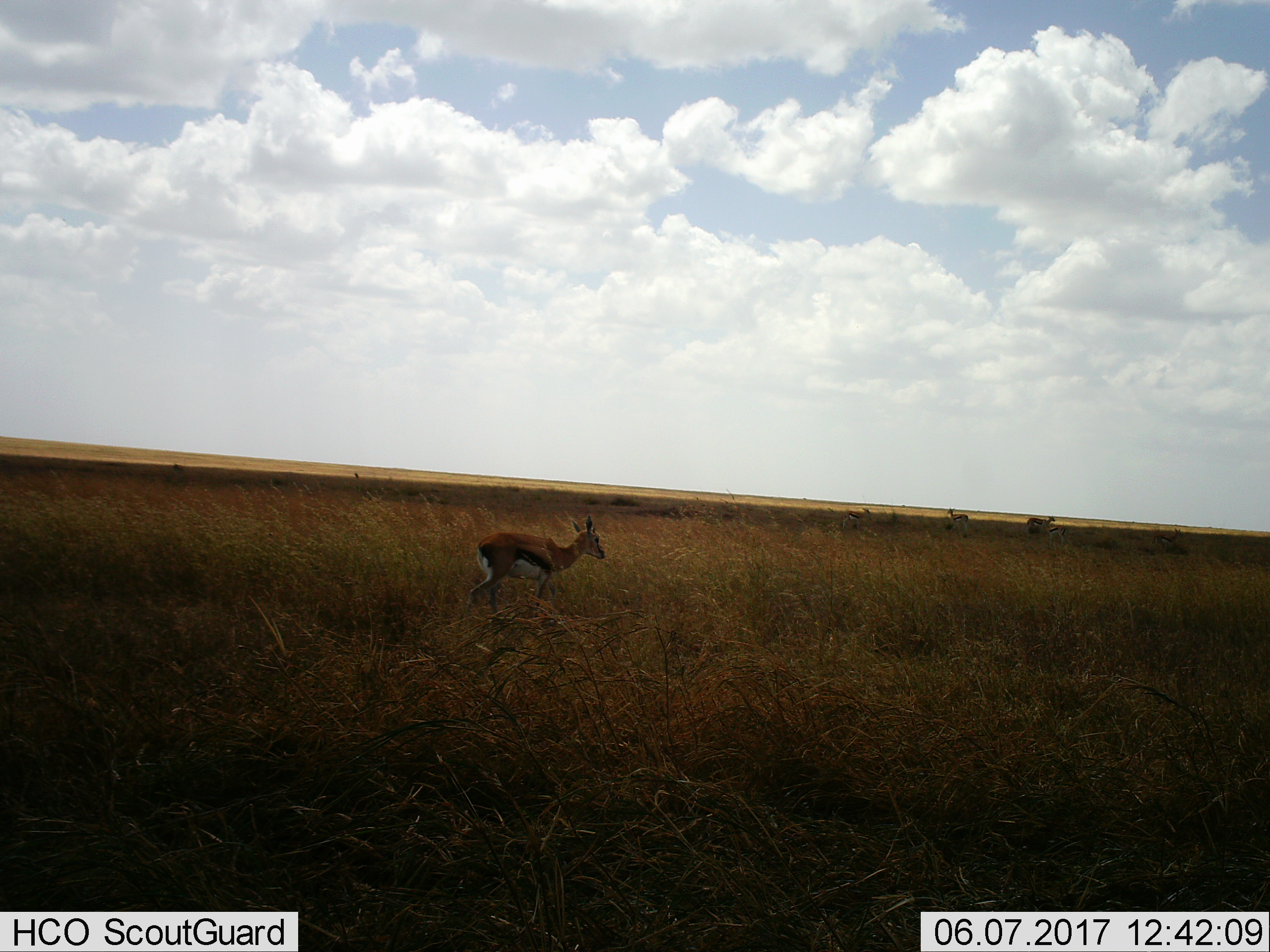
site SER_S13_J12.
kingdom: Animalia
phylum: Chordata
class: Mammalia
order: Artiodactyla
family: Bovidae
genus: Eudorcas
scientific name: Eudorcas thomsonii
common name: thomson's gazelle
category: gazellethomsons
Gazellethomsons (thomson's gazelle) (Eudorcas thomsonii), count 5. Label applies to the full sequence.